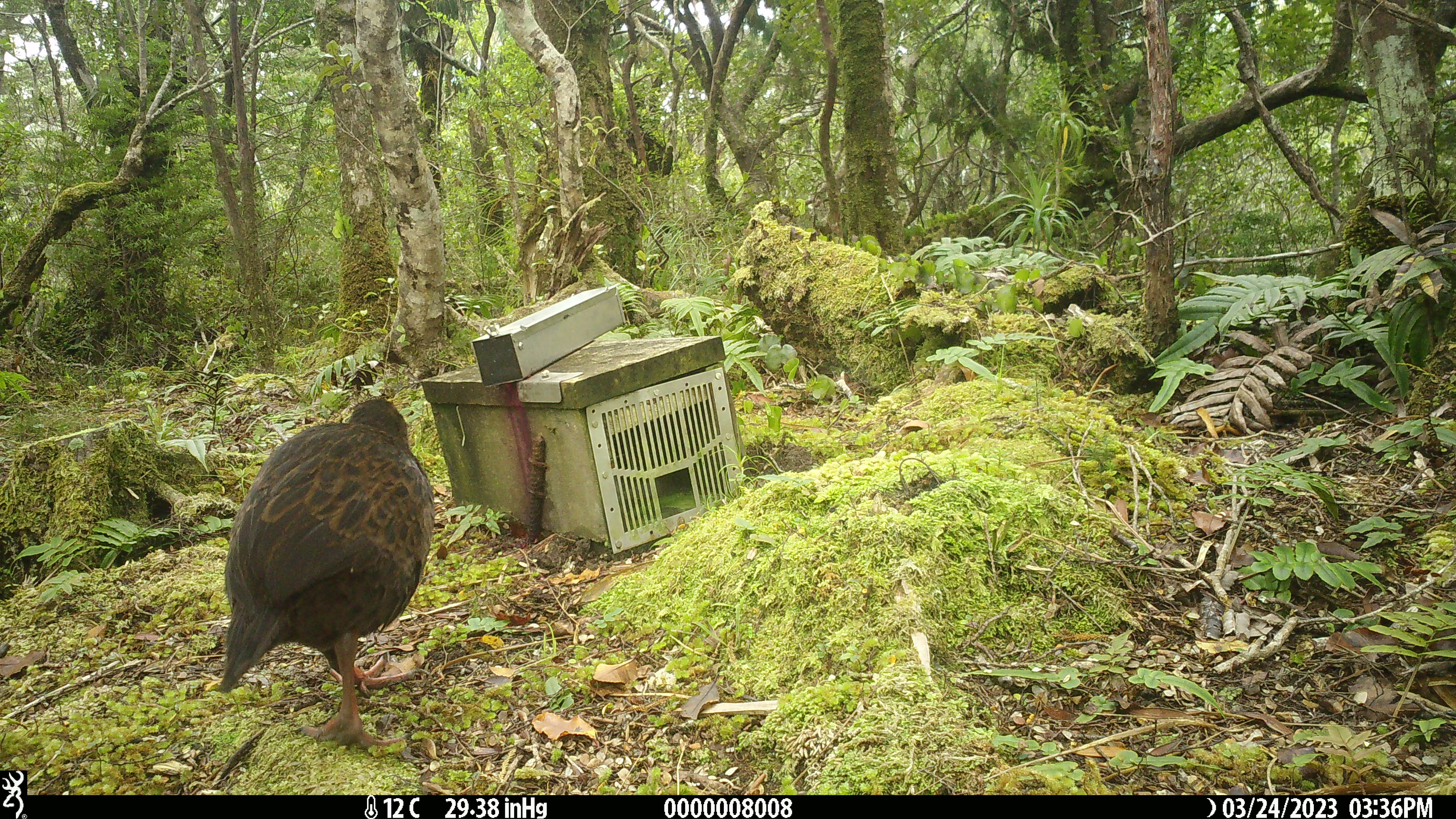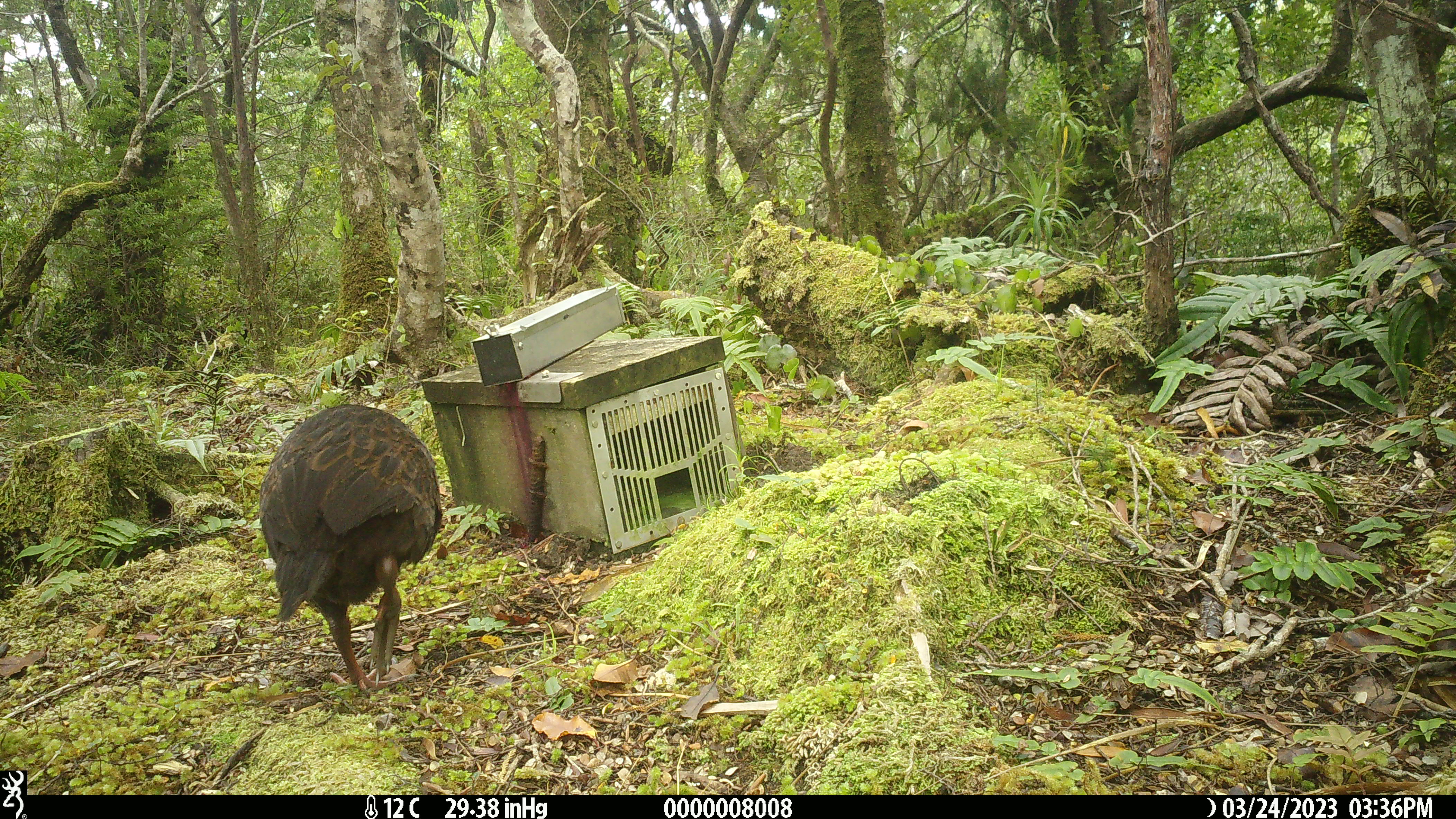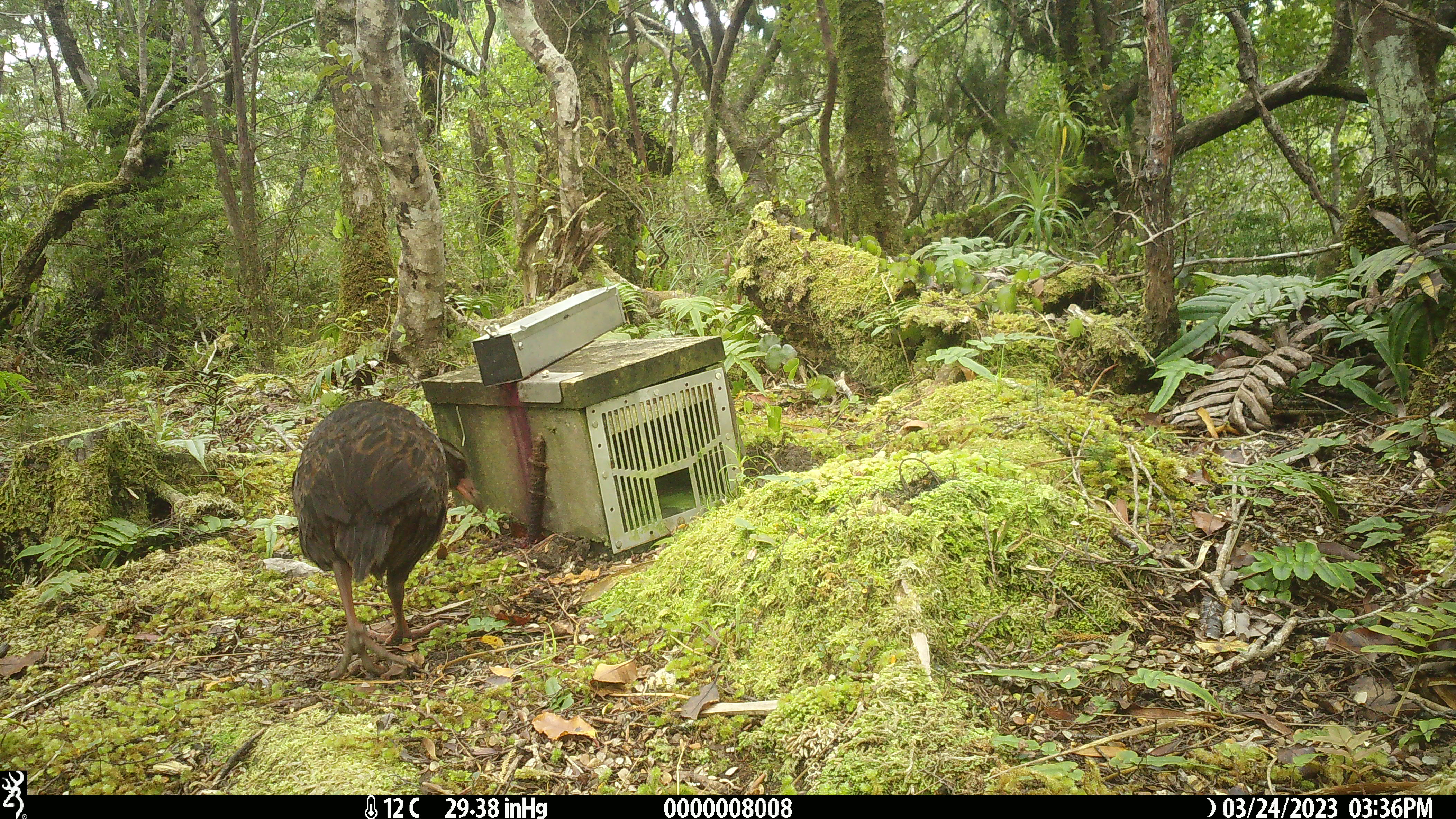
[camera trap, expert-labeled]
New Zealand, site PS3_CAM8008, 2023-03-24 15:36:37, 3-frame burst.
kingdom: Animalia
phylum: Chordata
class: Aves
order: Gruiformes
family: Rallidae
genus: Gallirallus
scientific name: Gallirallus australis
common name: weka